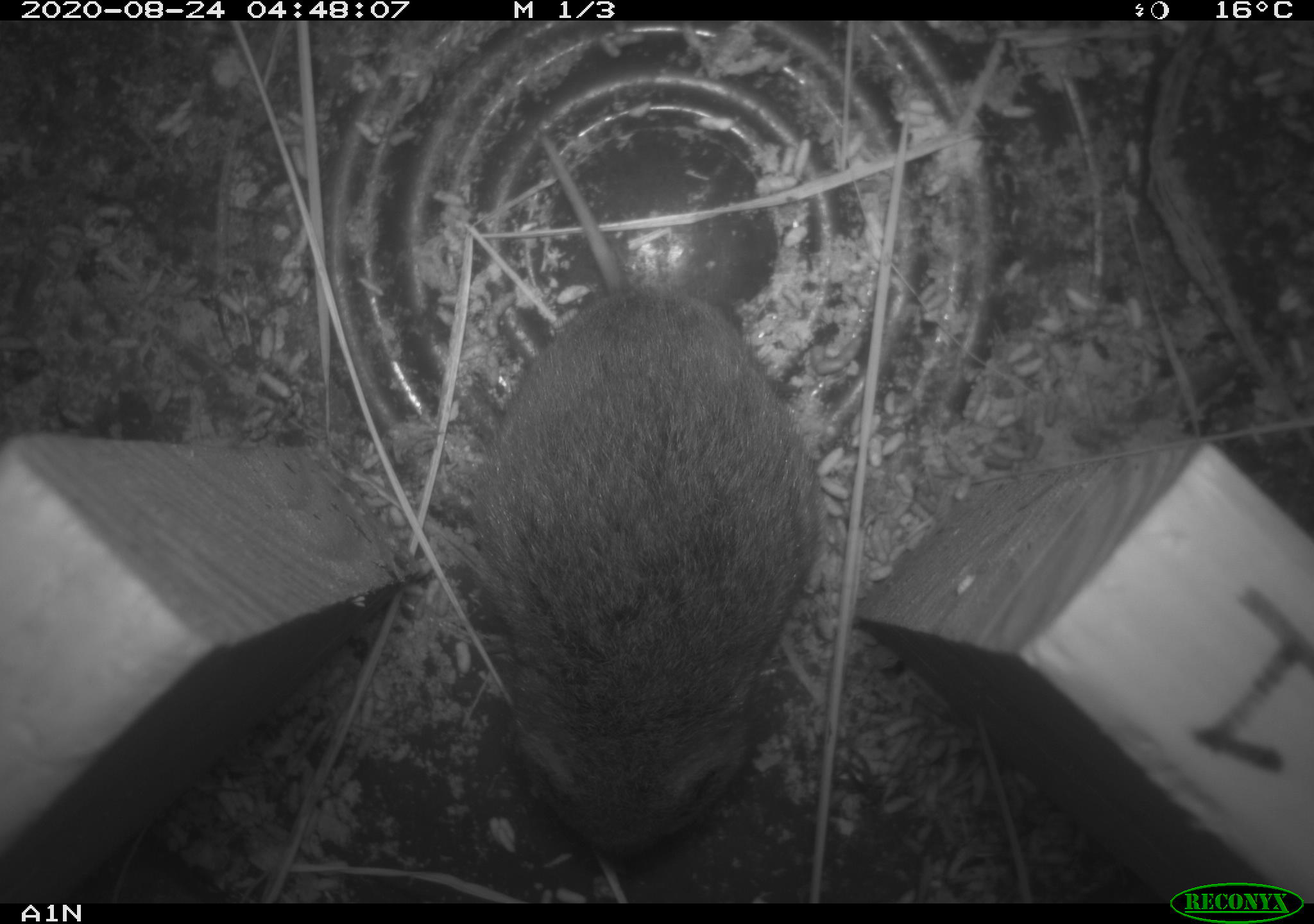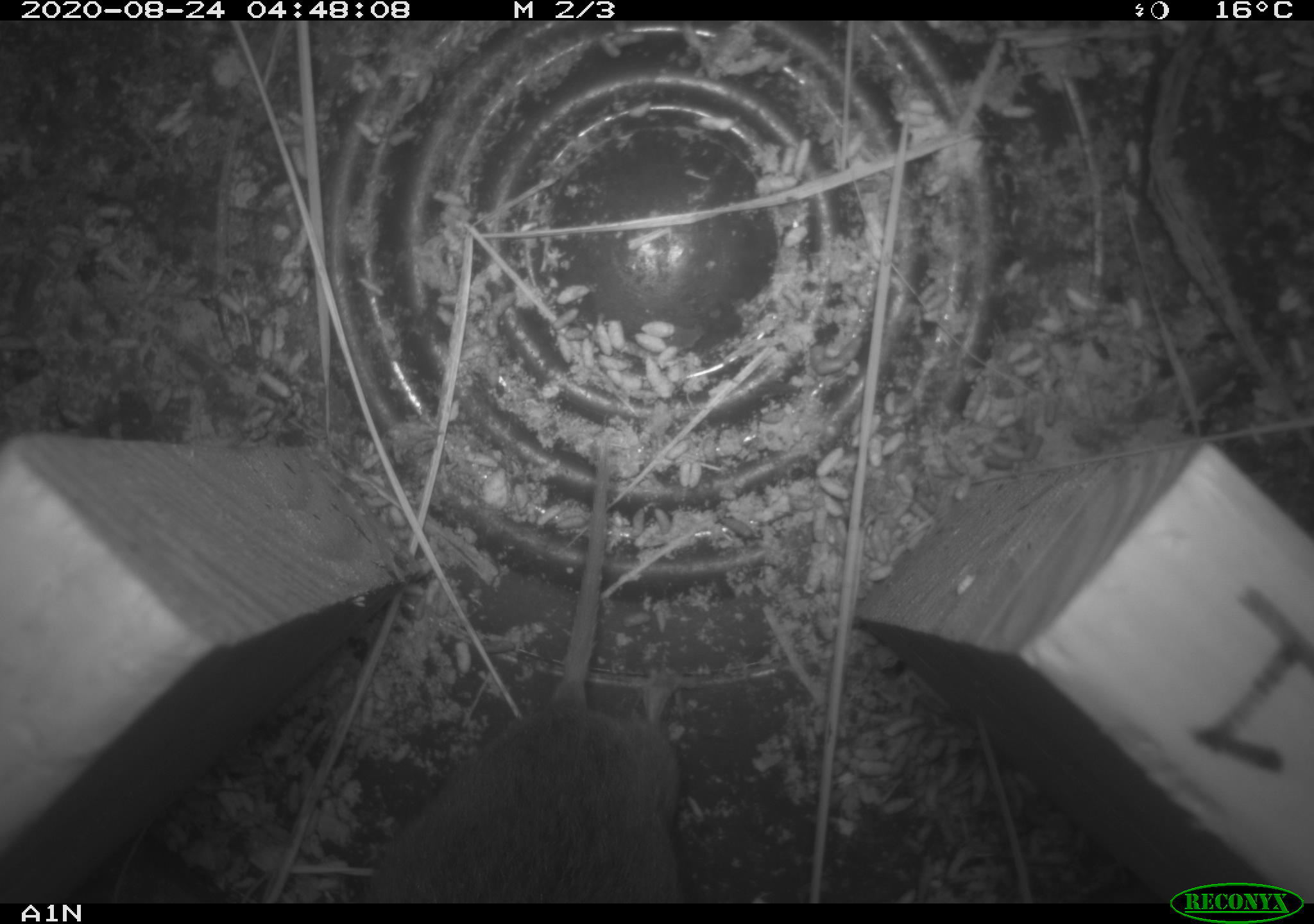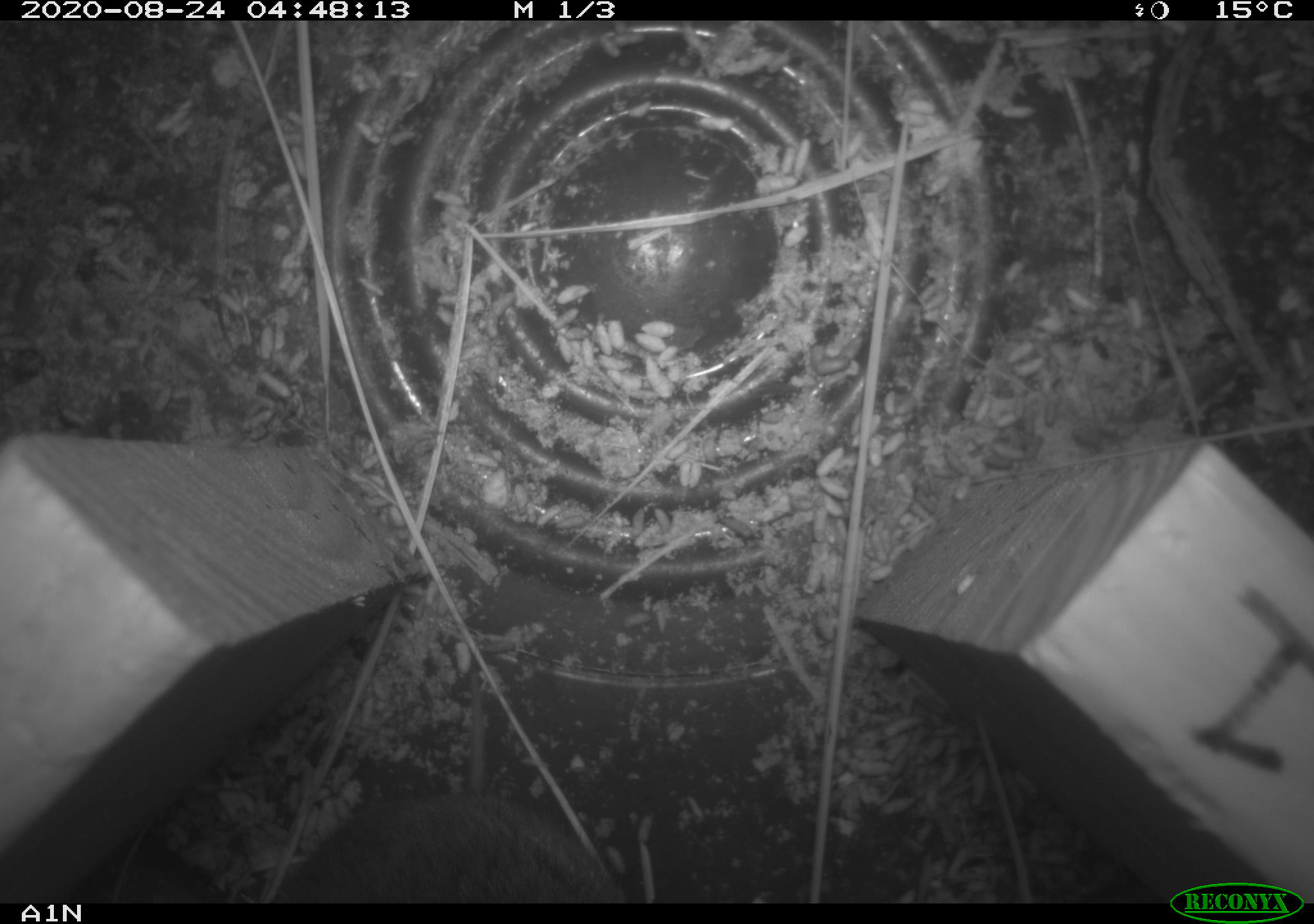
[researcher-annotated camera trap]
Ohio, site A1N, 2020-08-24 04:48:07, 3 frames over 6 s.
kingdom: Animalia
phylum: Chordata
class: Mammalia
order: Rodentia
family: Cricetidae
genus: Microtus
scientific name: Microtus pennsylvanicus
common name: meadow vole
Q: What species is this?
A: Meadow vole (Microtus pennsylvanicus).